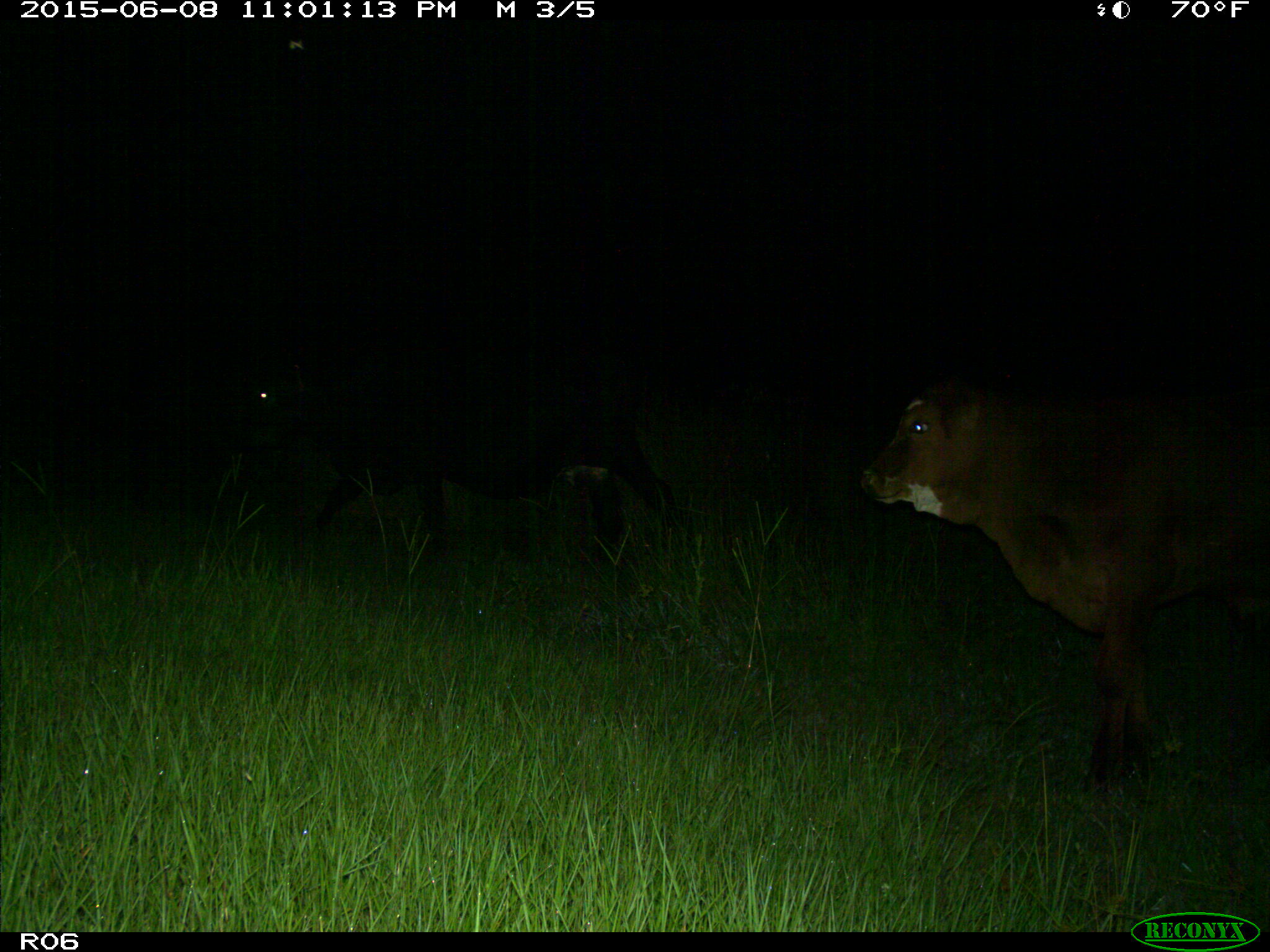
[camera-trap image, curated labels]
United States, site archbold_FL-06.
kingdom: Animalia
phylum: Chordata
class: Mammalia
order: Artiodactyla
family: Bovidae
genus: Bos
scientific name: Bos taurus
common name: domestic cow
Bos taurus (domestic cow).